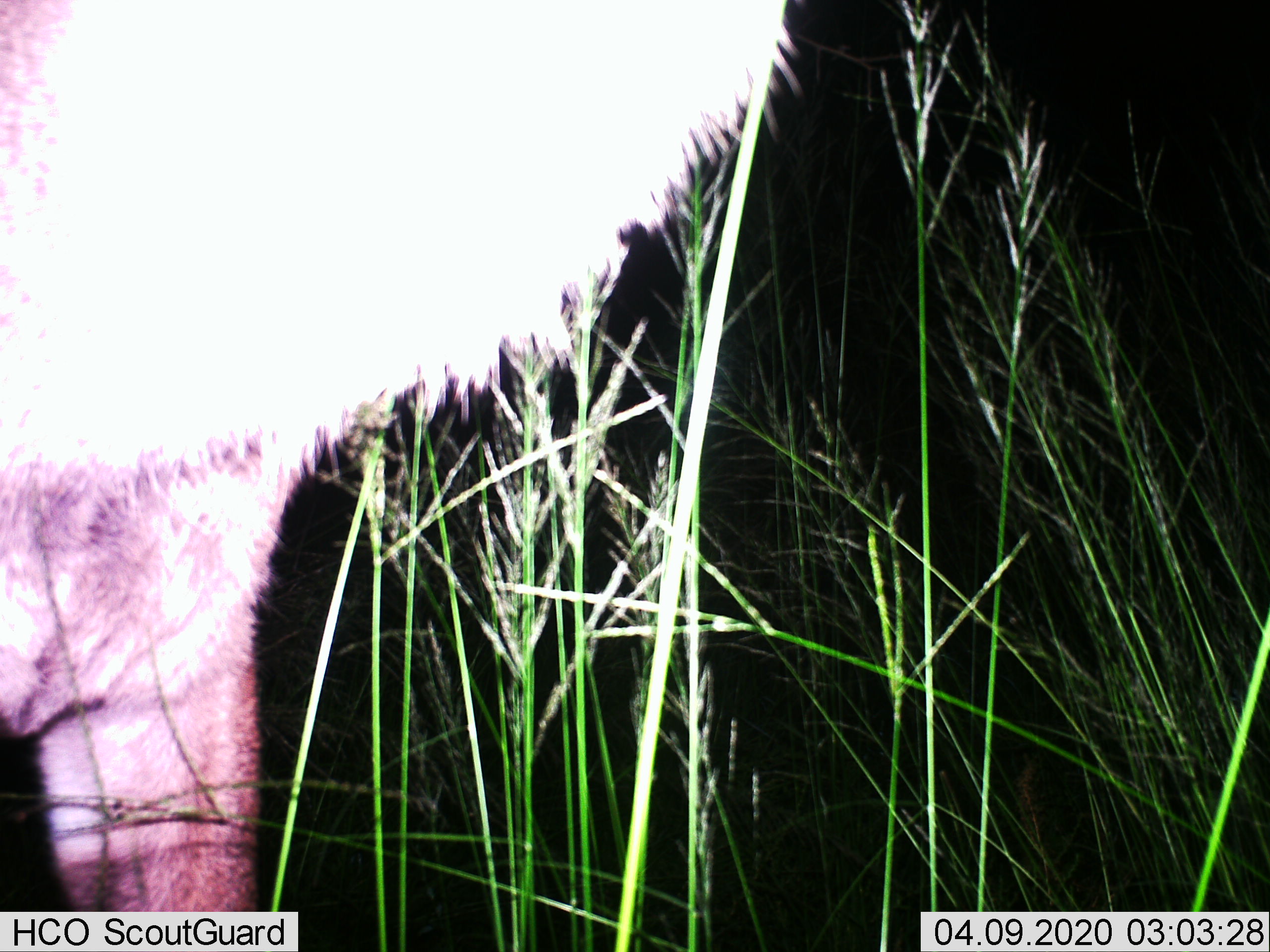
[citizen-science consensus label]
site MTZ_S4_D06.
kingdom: Animalia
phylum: Chordata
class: Mammalia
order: Artiodactyla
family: Bovidae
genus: Tragelaphus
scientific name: Tragelaphus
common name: kudu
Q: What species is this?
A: Kudu (Tragelaphus).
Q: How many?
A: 1.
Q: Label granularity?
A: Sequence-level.